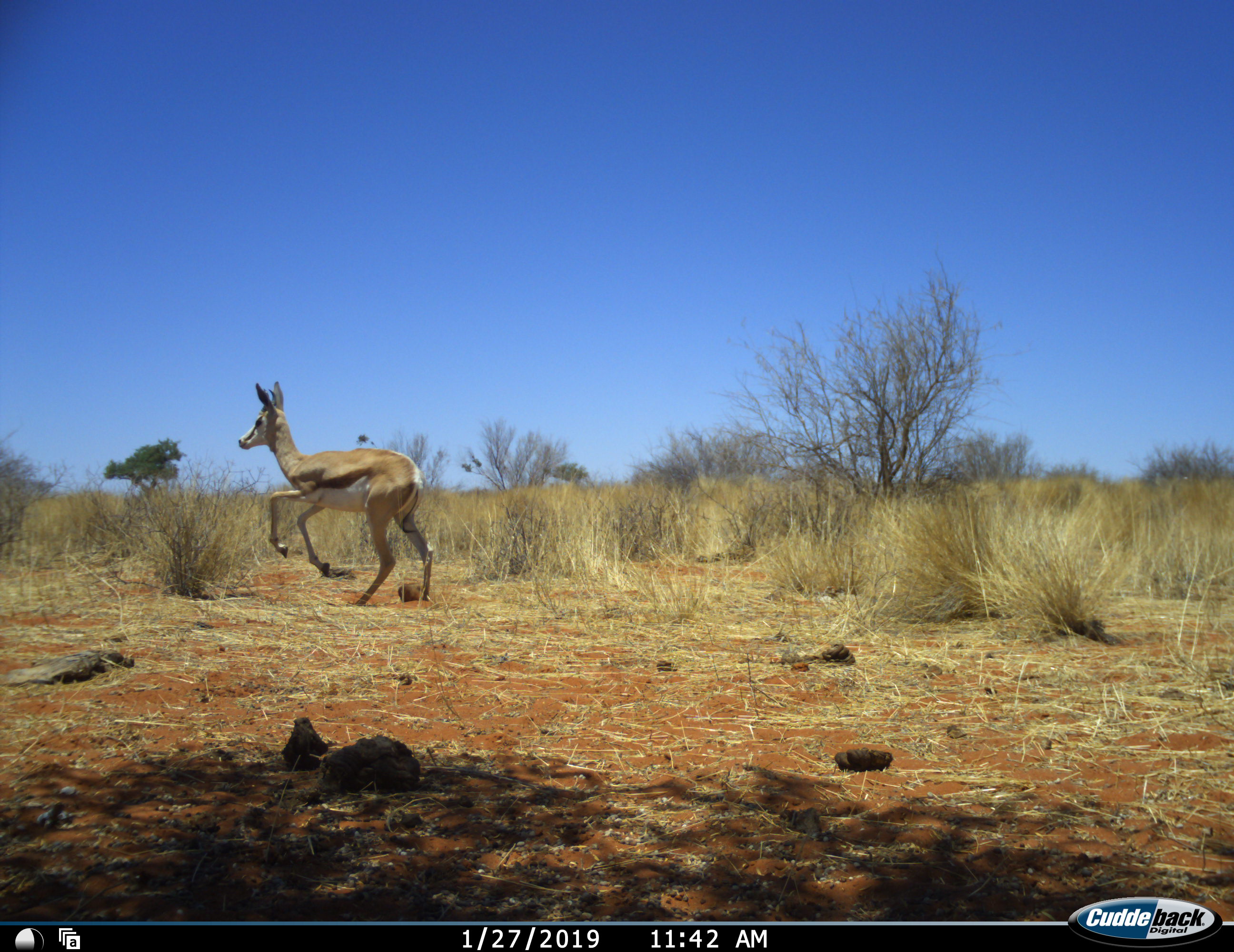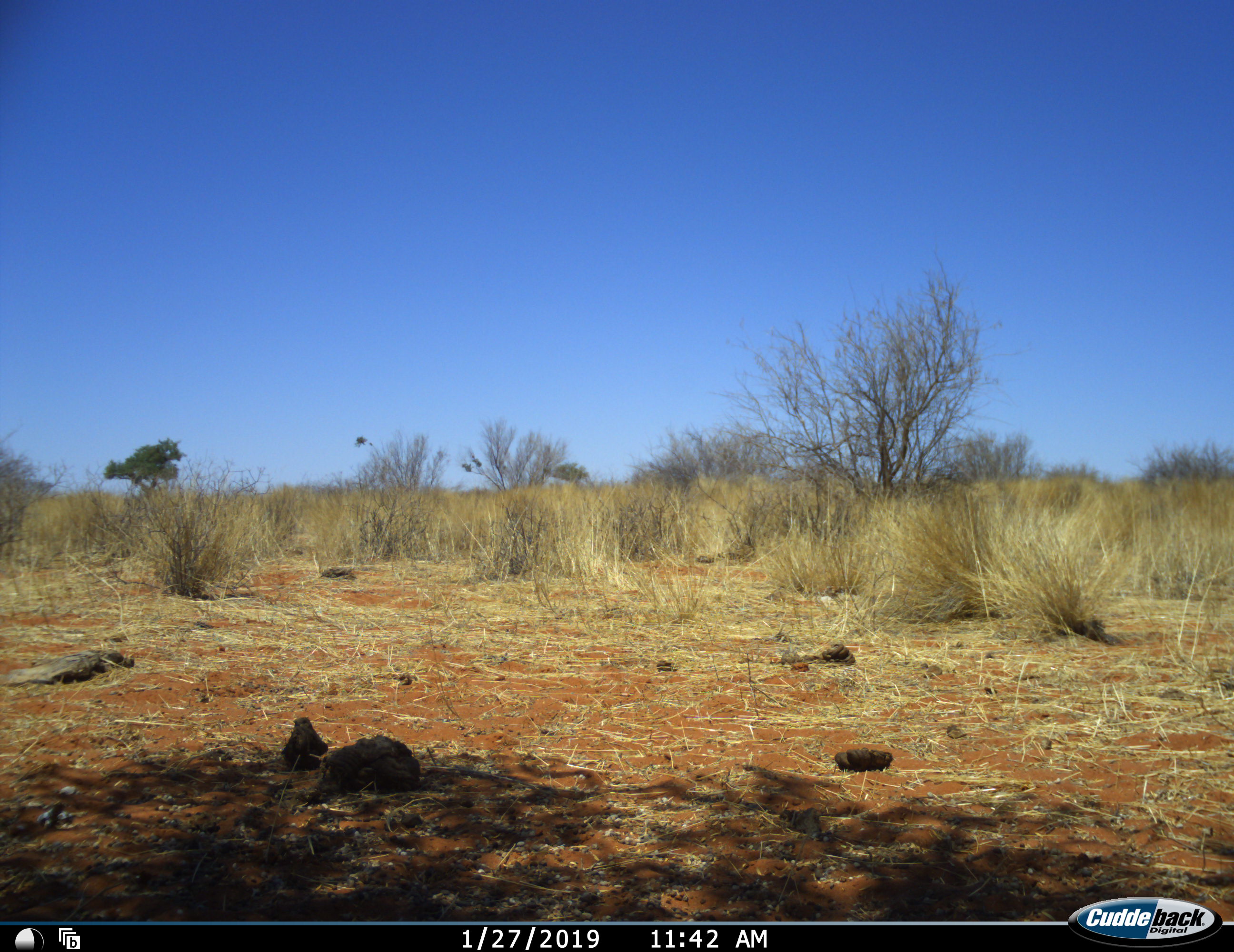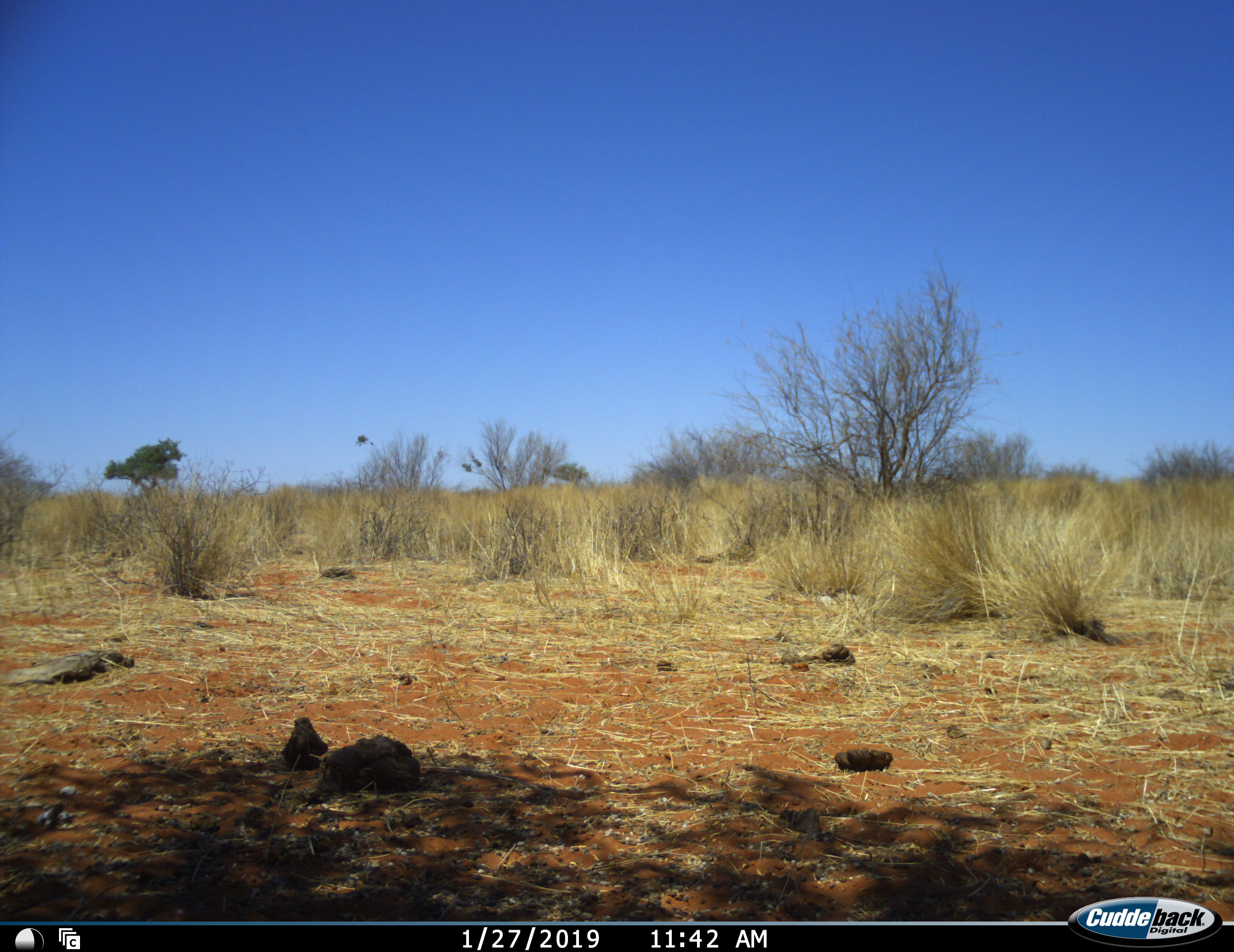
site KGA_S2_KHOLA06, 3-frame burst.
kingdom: Animalia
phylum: Chordata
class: Mammalia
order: Artiodactyla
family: Bovidae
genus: Antidorcas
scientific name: Antidorcas marsupialis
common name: springbok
Springbok (Antidorcas marsupialis), count 1. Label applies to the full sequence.